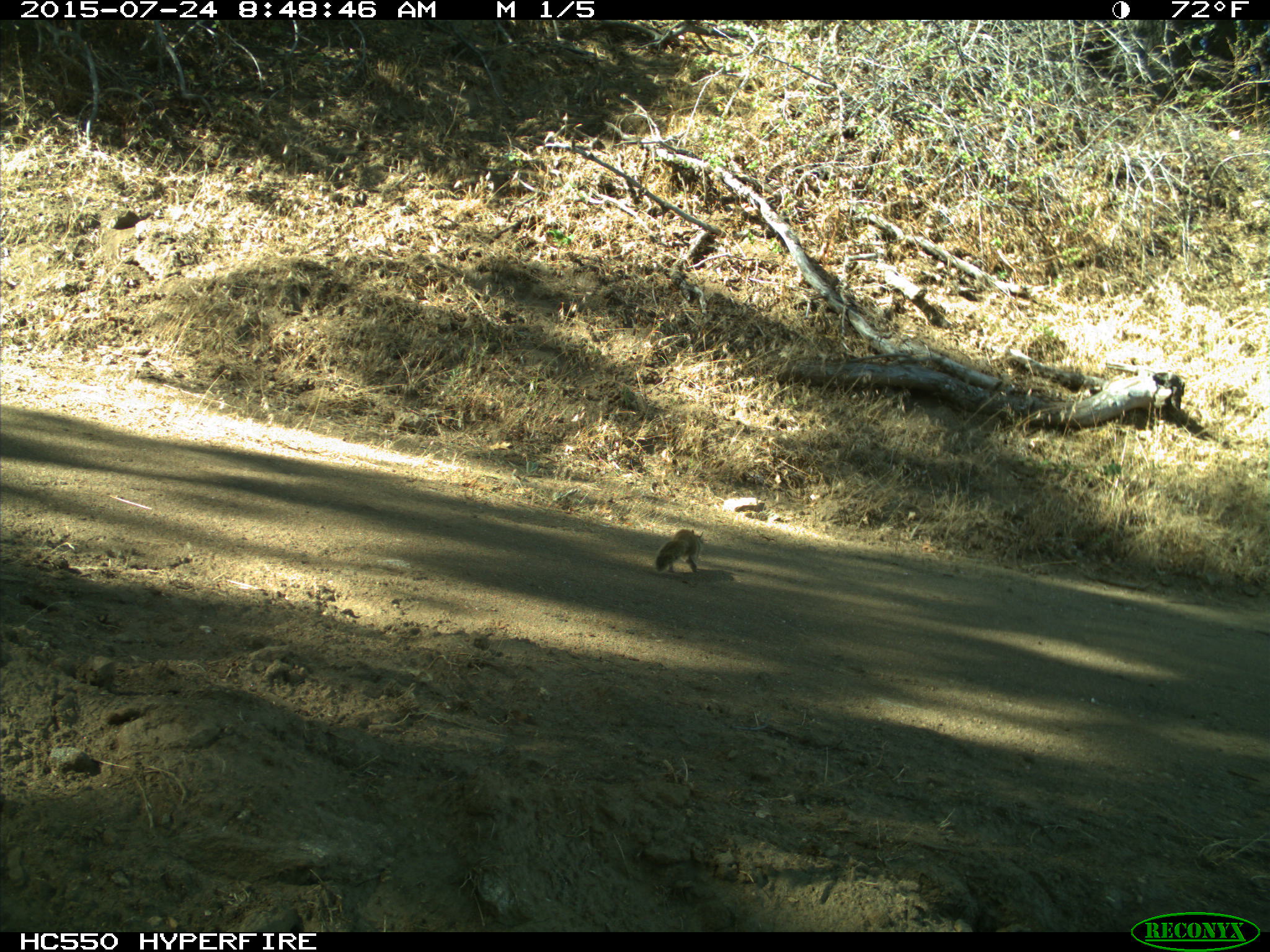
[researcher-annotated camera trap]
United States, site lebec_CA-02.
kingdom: Animalia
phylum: Chordata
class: Mammalia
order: Rodentia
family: Sciuridae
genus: Otospermophilus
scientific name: Otospermophilus beecheyi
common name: california ground squirrel